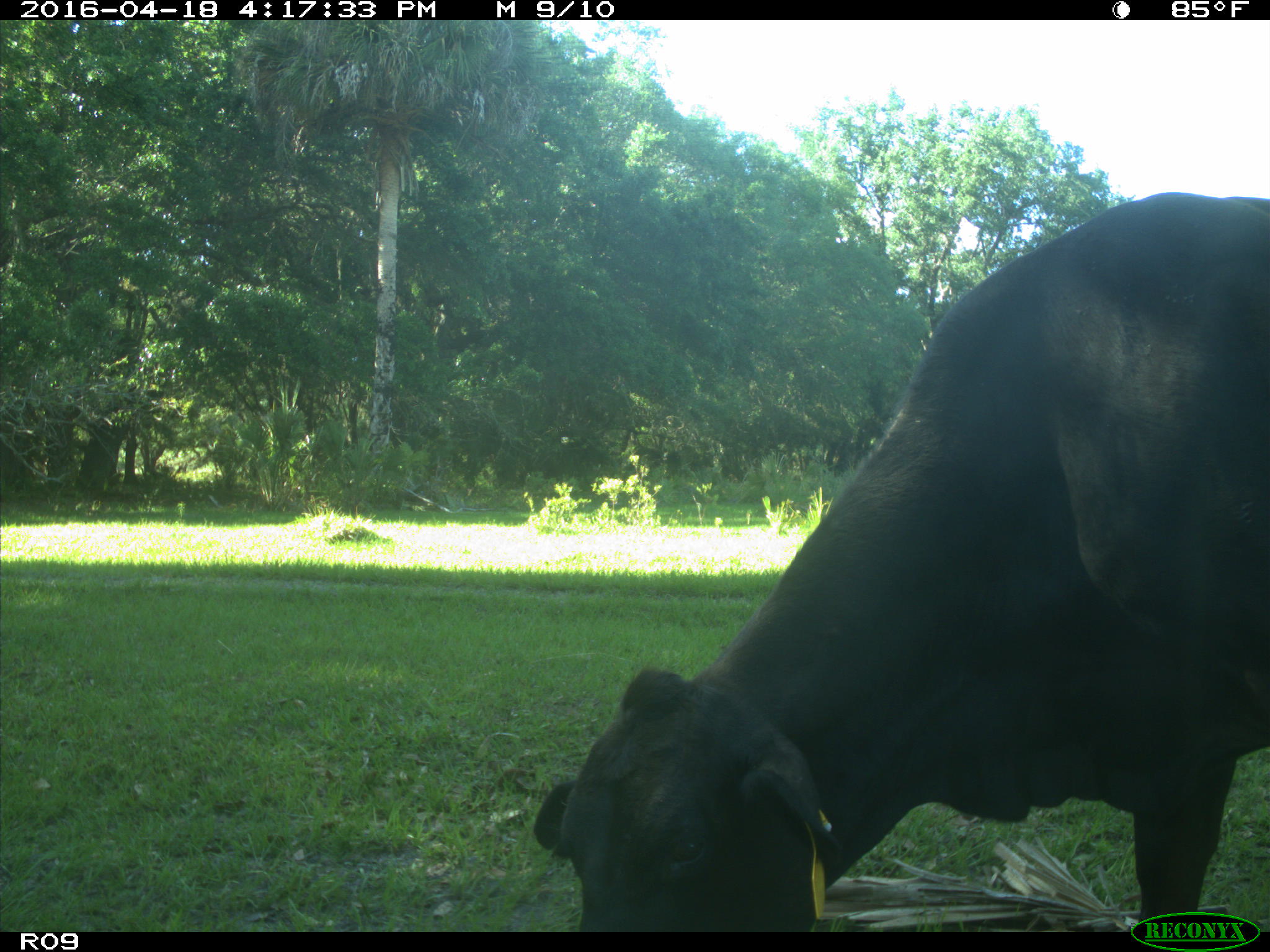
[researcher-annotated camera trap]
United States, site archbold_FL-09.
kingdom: Animalia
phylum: Chordata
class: Mammalia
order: Artiodactyla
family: Bovidae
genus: Bos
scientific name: Bos taurus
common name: domestic cow